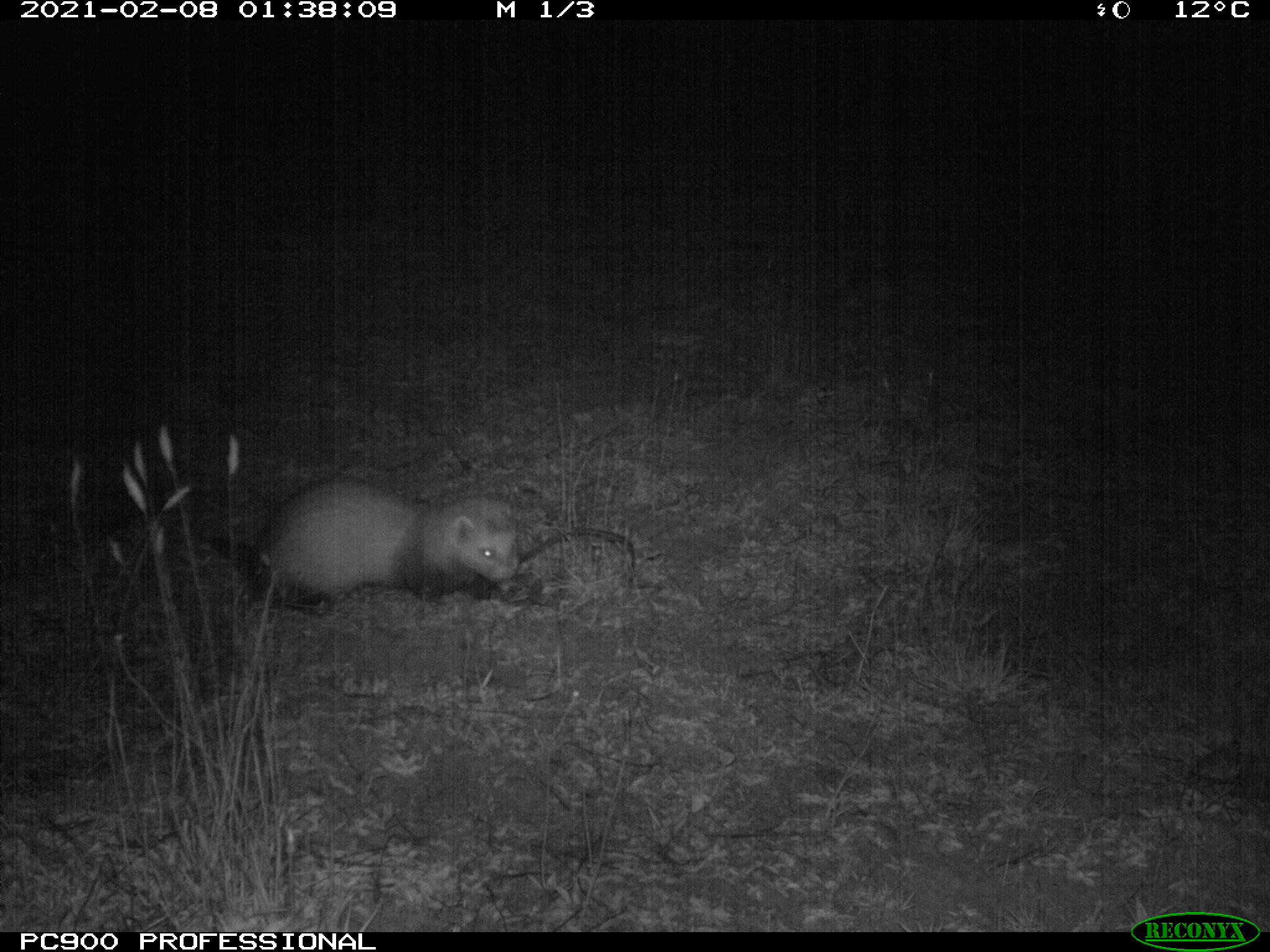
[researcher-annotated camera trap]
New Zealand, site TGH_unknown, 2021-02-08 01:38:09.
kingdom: Animalia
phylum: Chordata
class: Mammalia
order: Carnivora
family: Mustelidae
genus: Mustela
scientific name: Mustela furo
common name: ferret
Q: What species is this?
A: Ferret (Mustela furo).